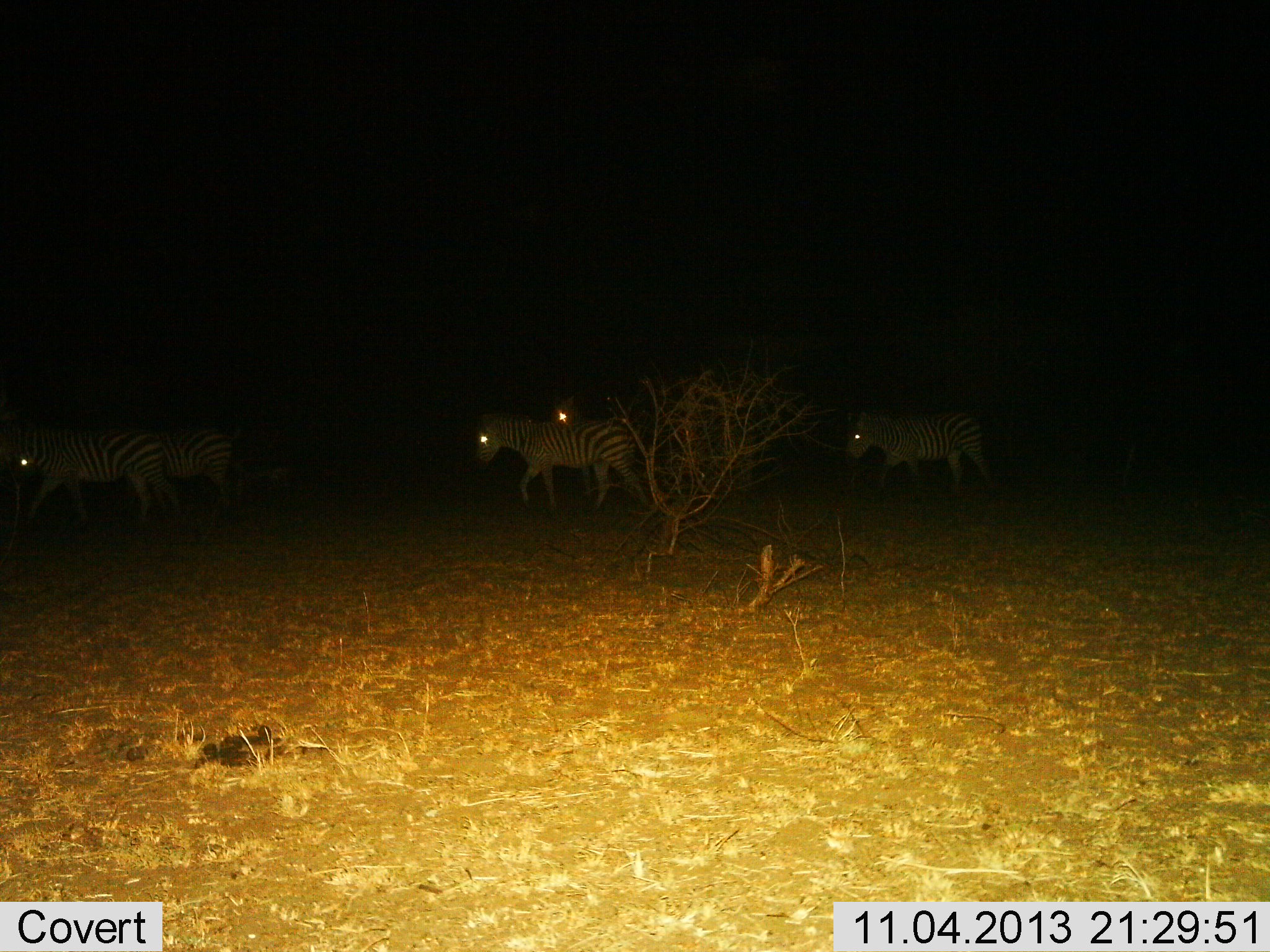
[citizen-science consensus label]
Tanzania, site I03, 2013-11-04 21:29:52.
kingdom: Animalia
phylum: Chordata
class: Mammalia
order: Perissodactyla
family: Equidae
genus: Equus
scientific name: Equus quagga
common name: plains zebra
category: zebra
Zebra (plains zebra) (Equus quagga), count 5. Behavior (volunteer vote fractions): standing 10%, resting 0%, moving 100%, interacting 0%. Young present (vote fraction): 0%. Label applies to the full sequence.